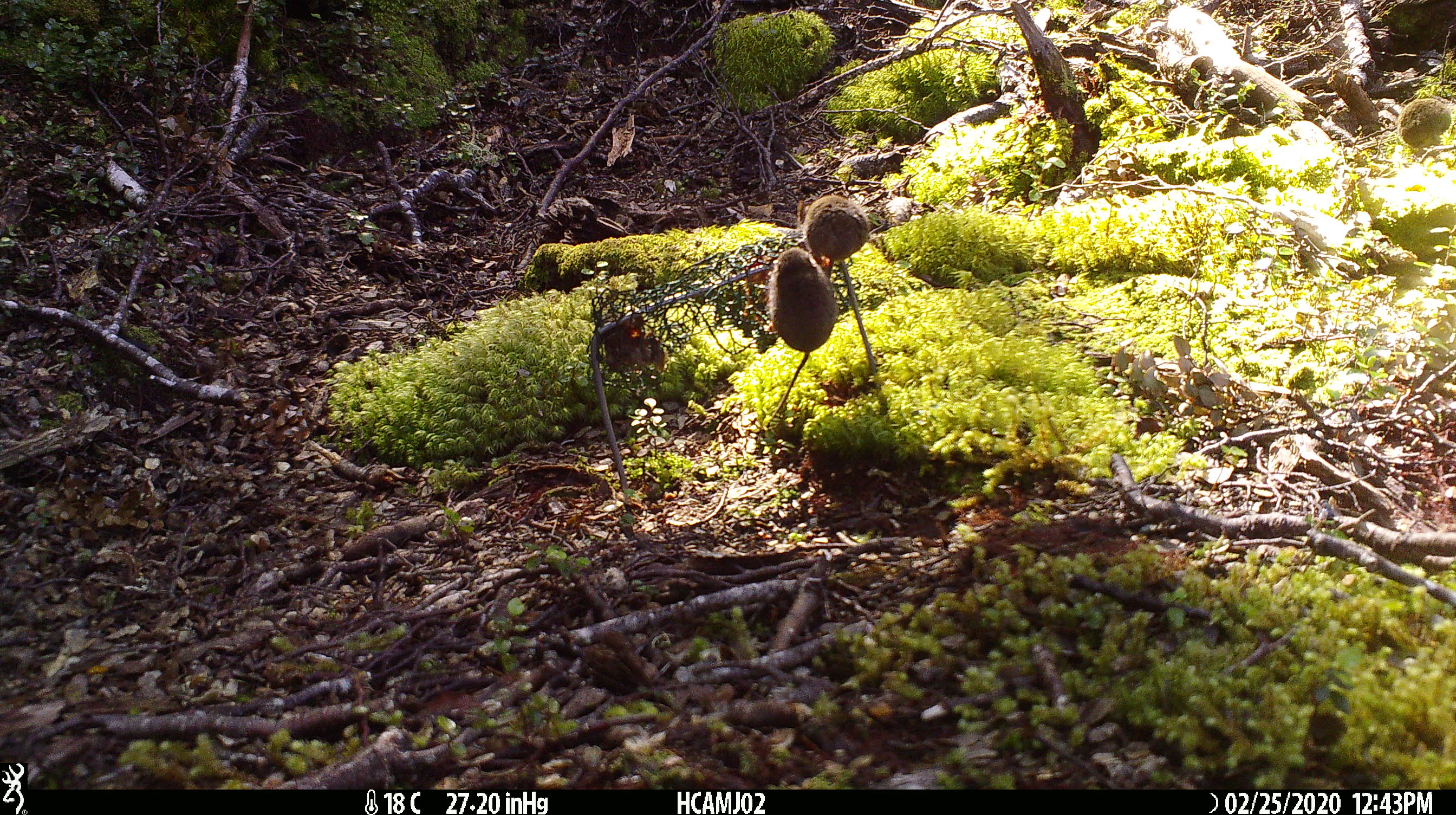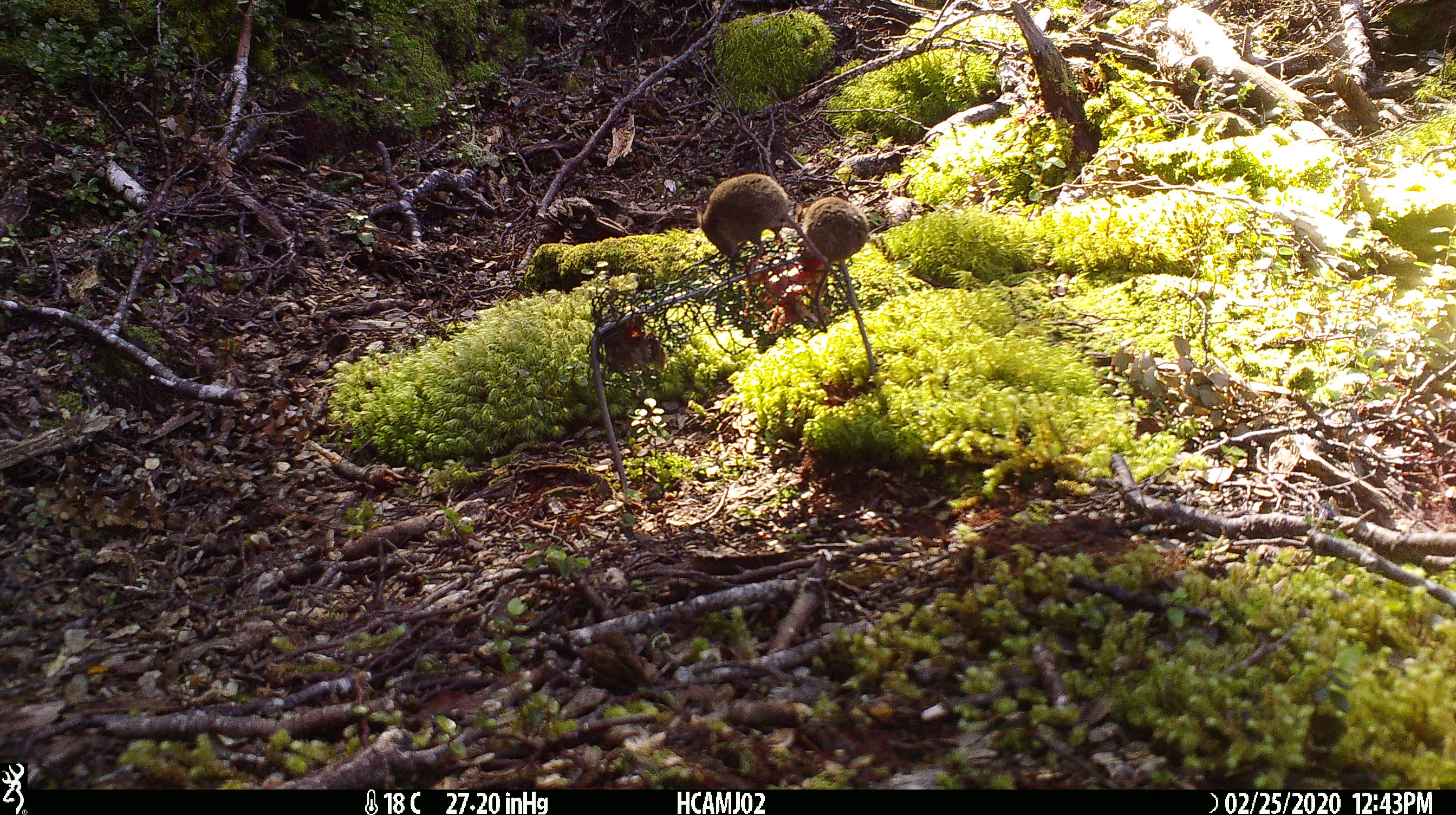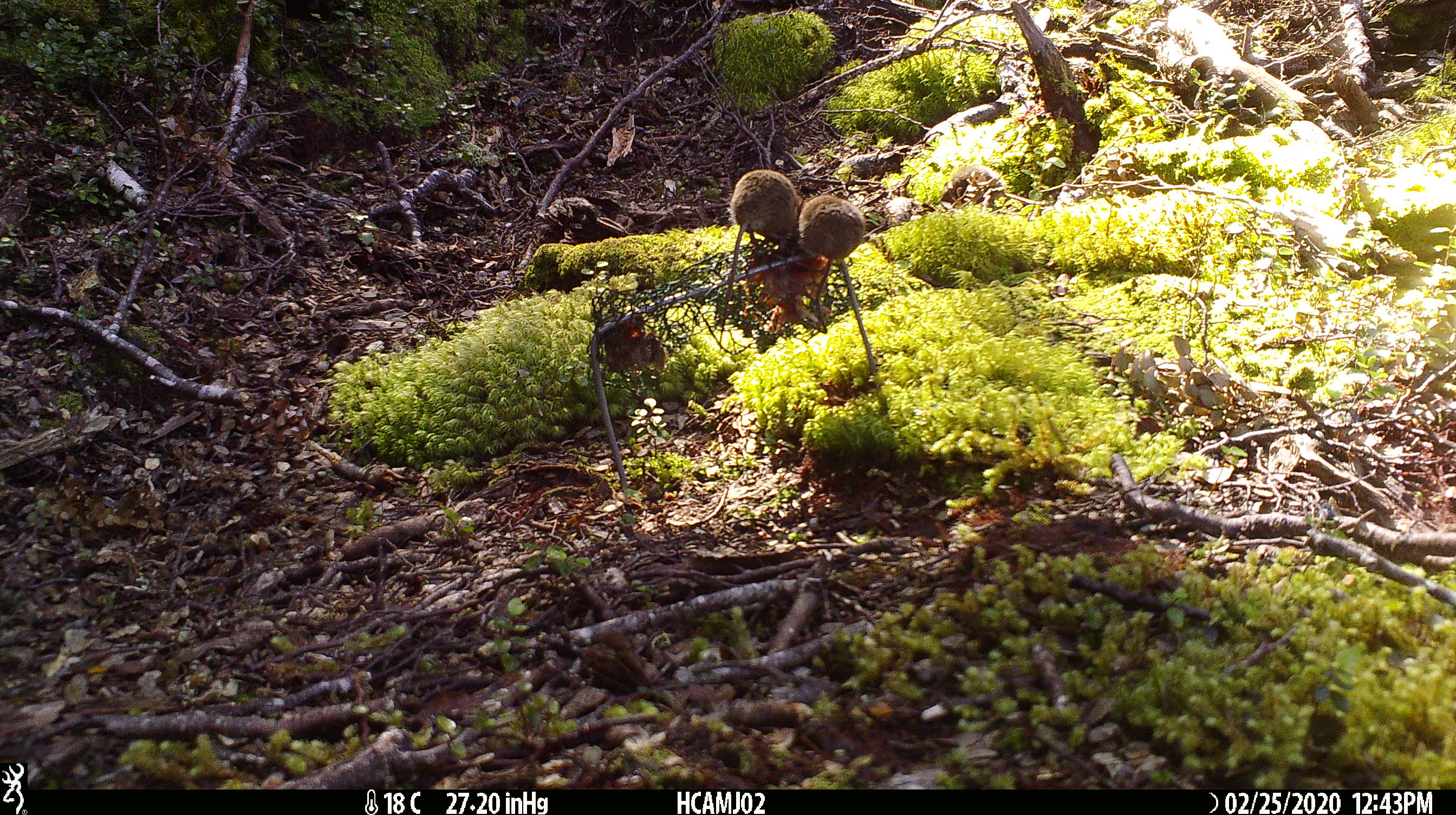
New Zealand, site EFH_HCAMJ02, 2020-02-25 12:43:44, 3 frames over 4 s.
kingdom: Animalia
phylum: Chordata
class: Mammalia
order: Rodentia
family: Muridae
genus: Mus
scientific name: Mus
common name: mouse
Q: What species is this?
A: Mouse (Mus).